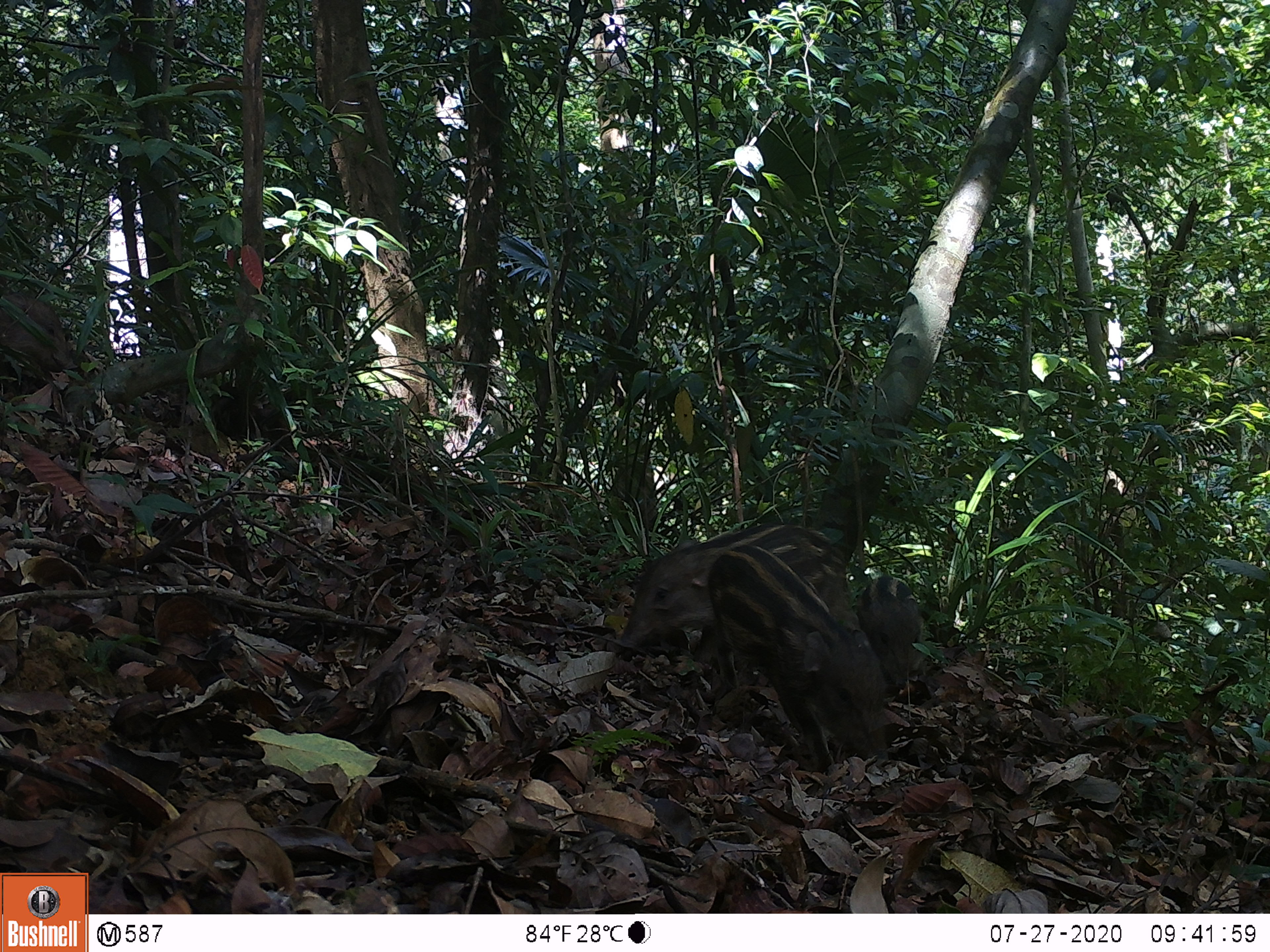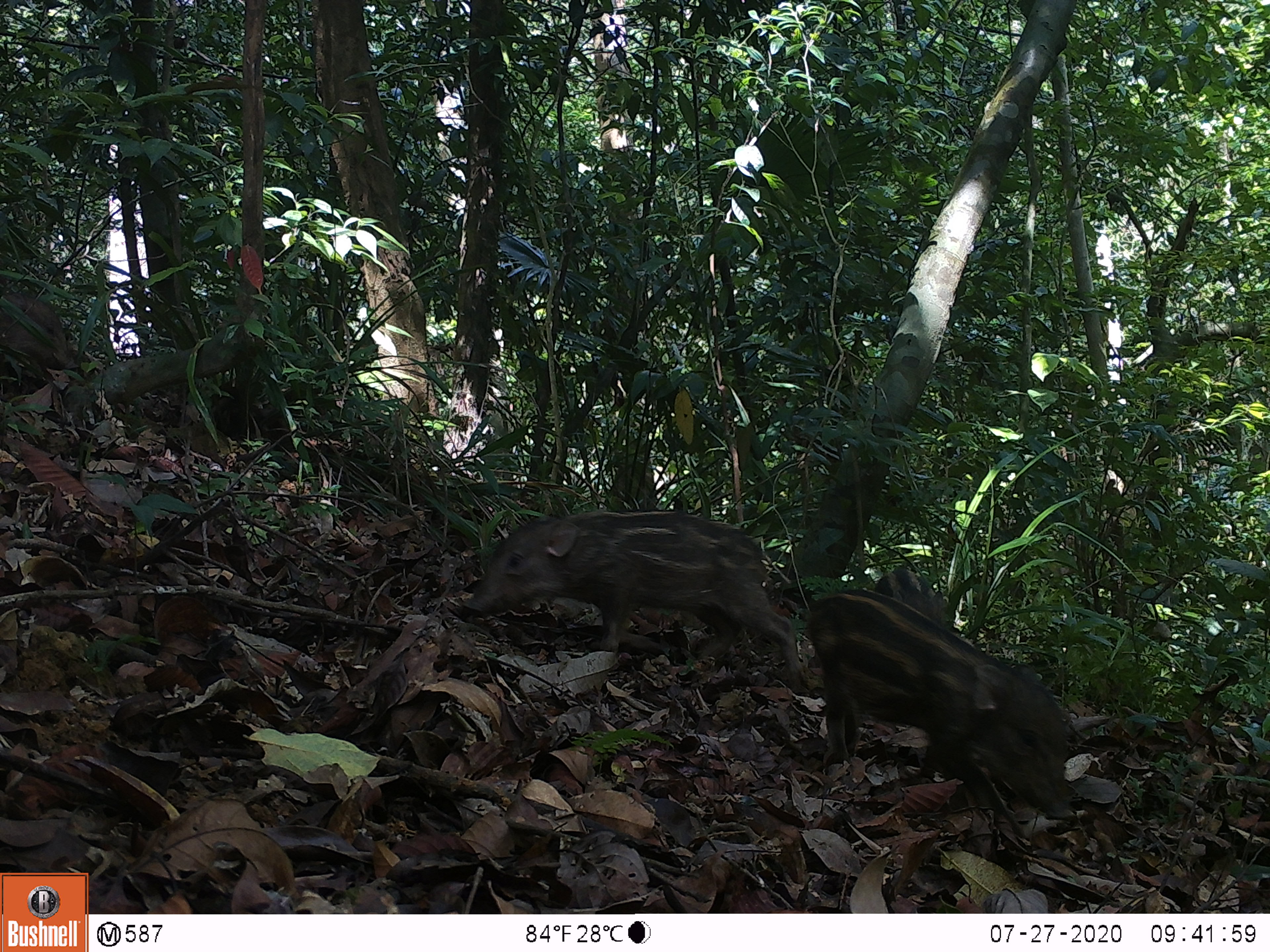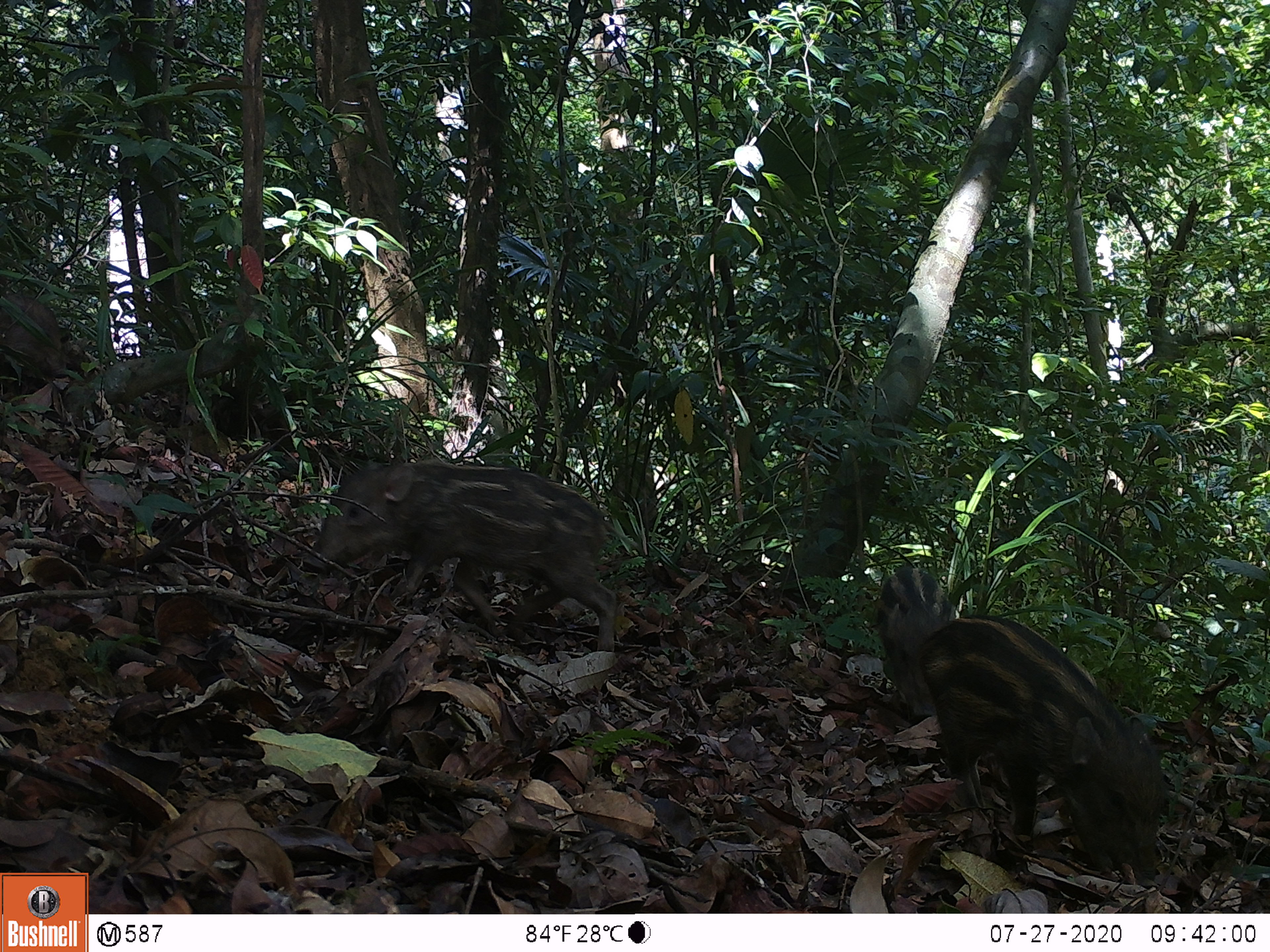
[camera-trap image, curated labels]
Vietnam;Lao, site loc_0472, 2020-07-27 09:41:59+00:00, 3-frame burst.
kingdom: Animalia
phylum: Chordata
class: Mammalia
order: Artiodactyla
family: Suidae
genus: Sus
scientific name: Sus scrofa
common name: eurasian wild pig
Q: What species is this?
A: Eurasian wild pig (Sus scrofa).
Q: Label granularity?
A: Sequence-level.